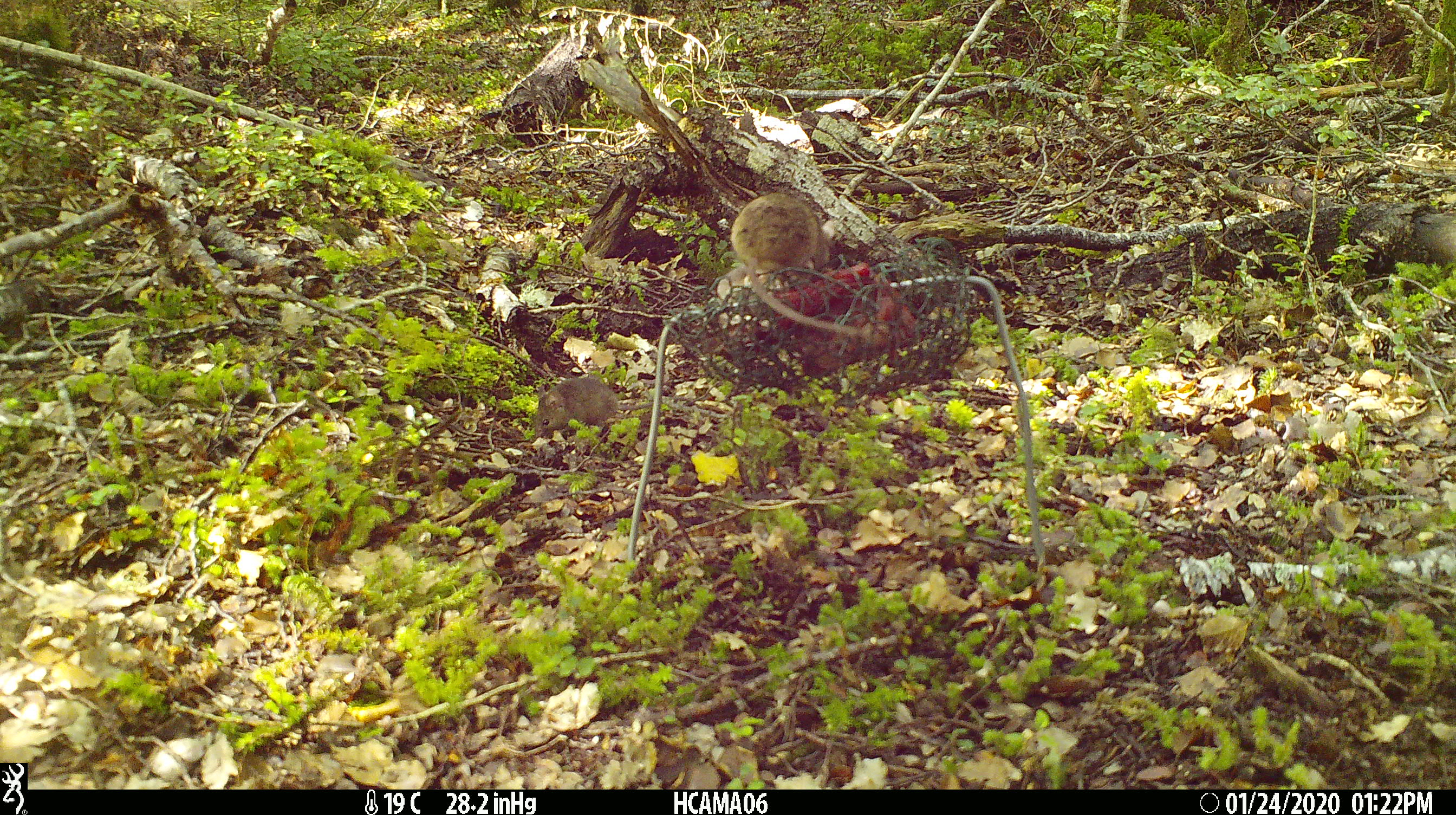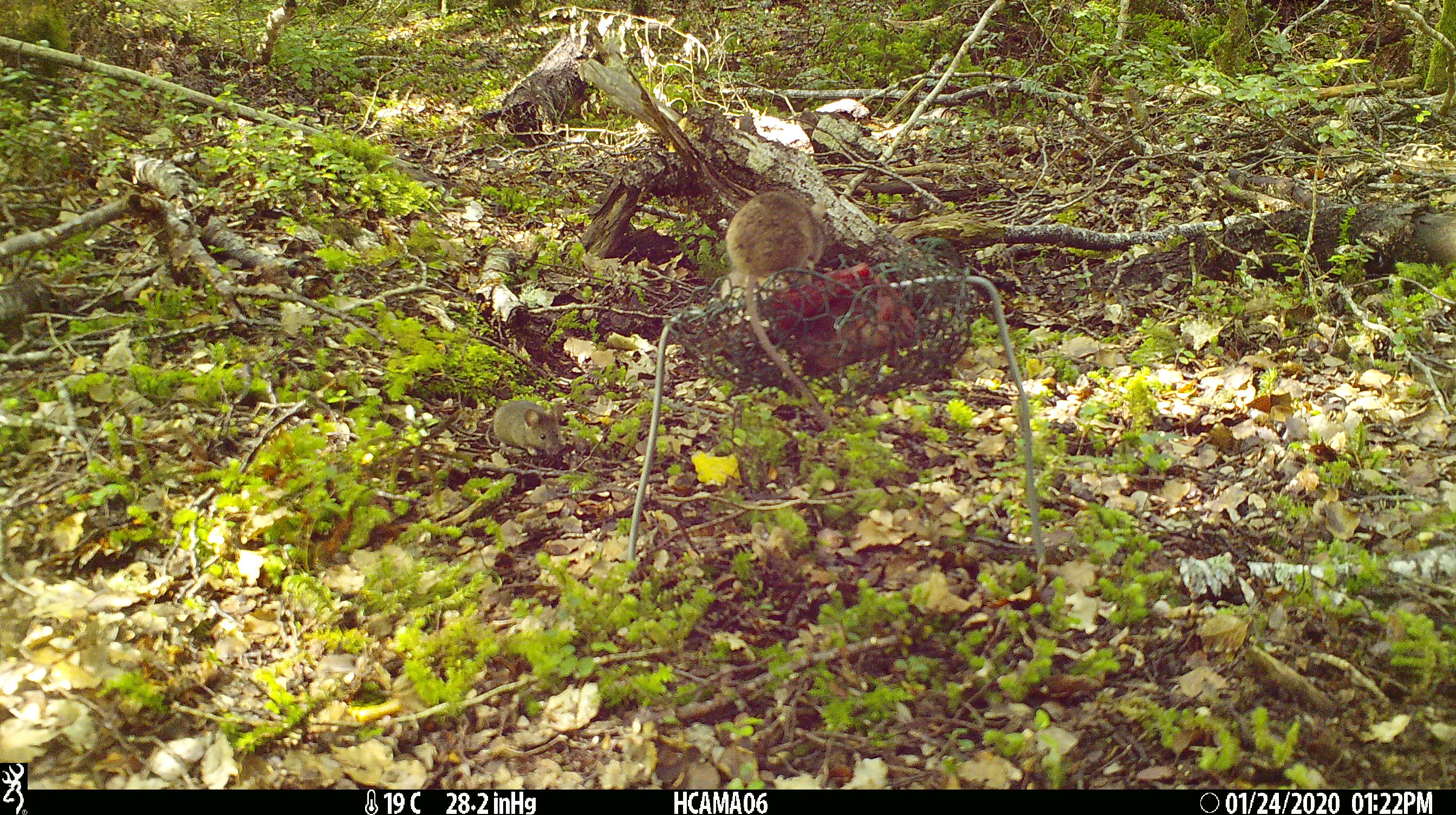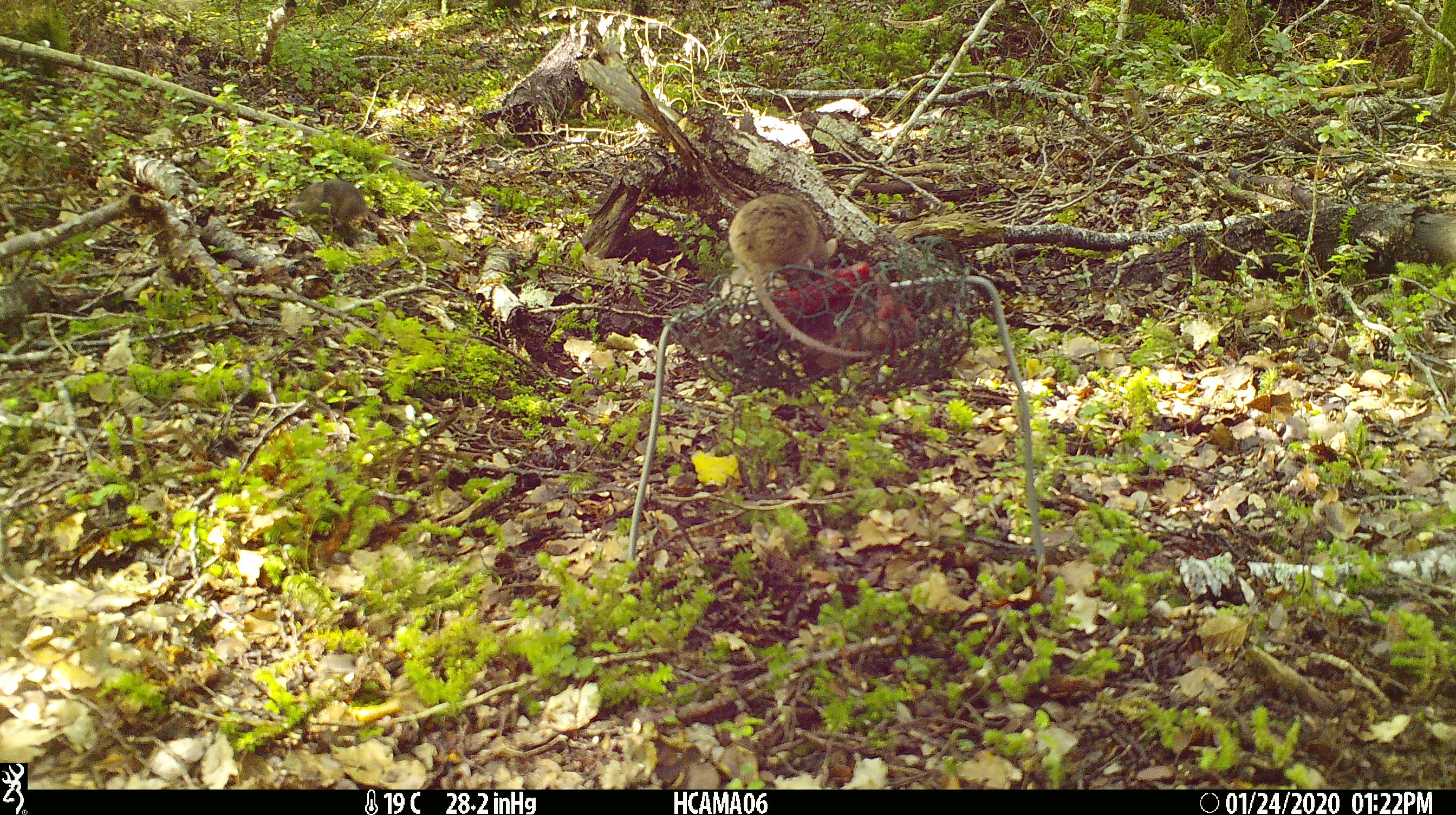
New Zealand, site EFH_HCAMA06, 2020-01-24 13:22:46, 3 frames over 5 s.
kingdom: Animalia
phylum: Chordata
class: Mammalia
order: Rodentia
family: Muridae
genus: Mus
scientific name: Mus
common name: mouse